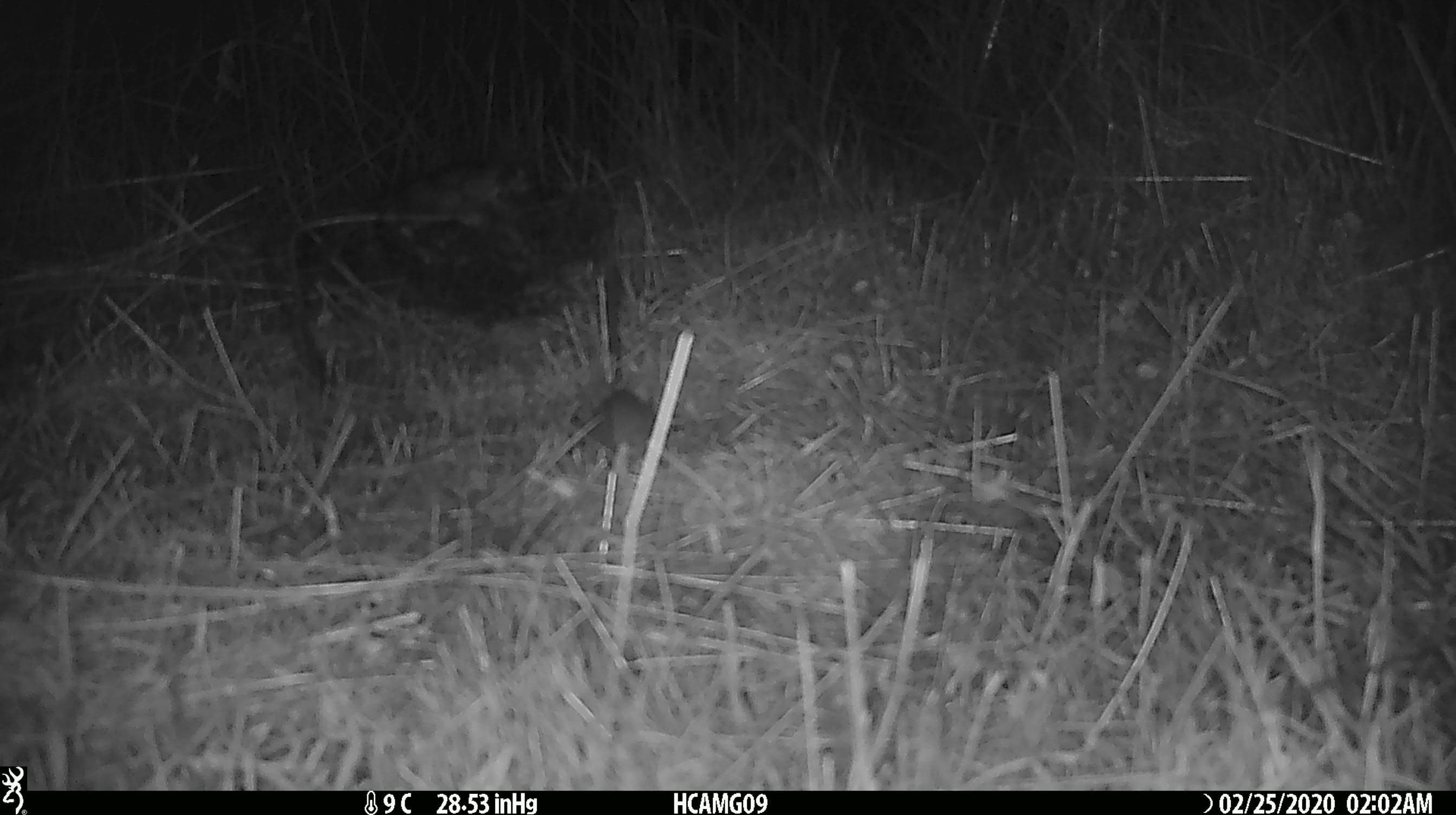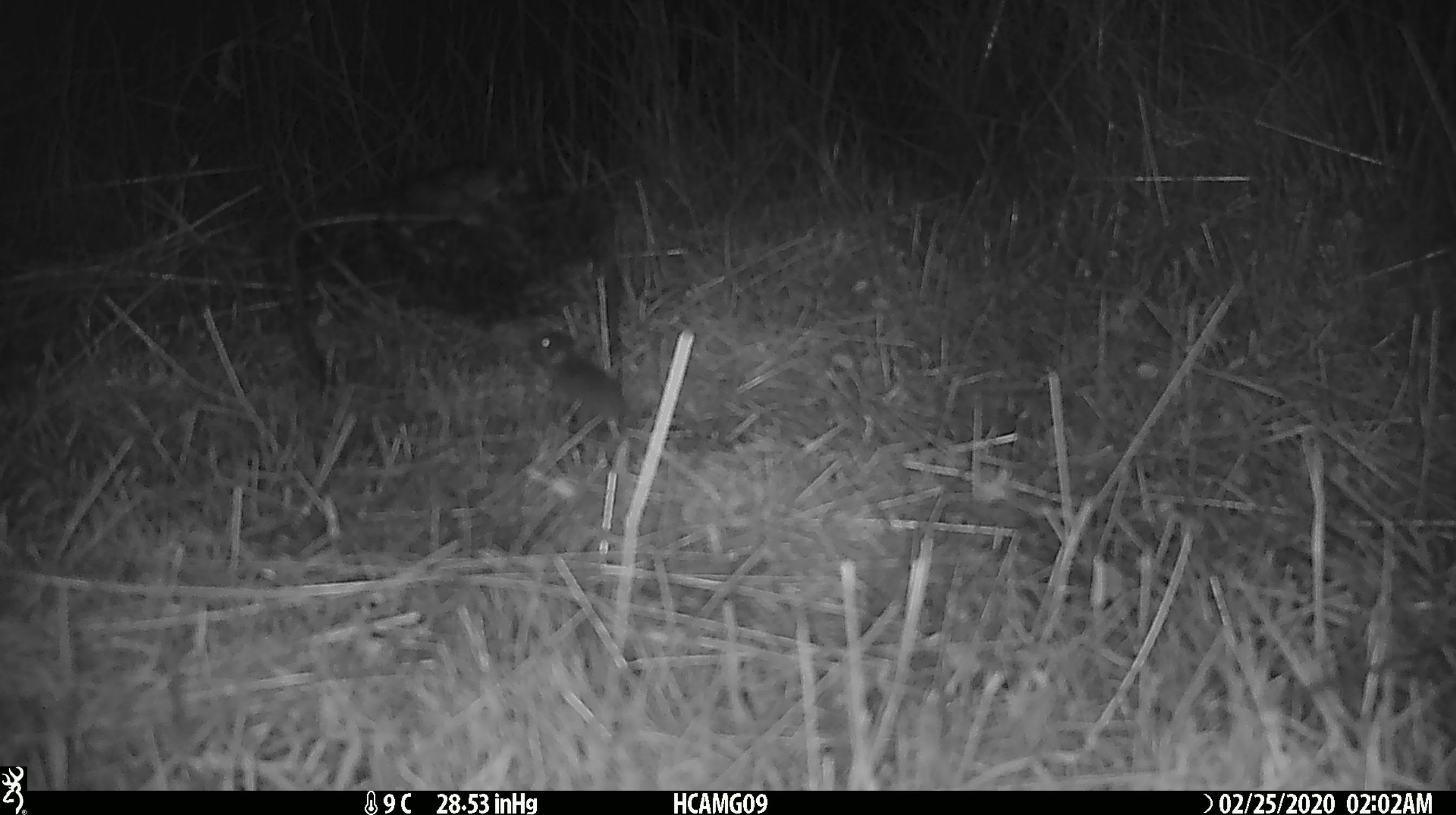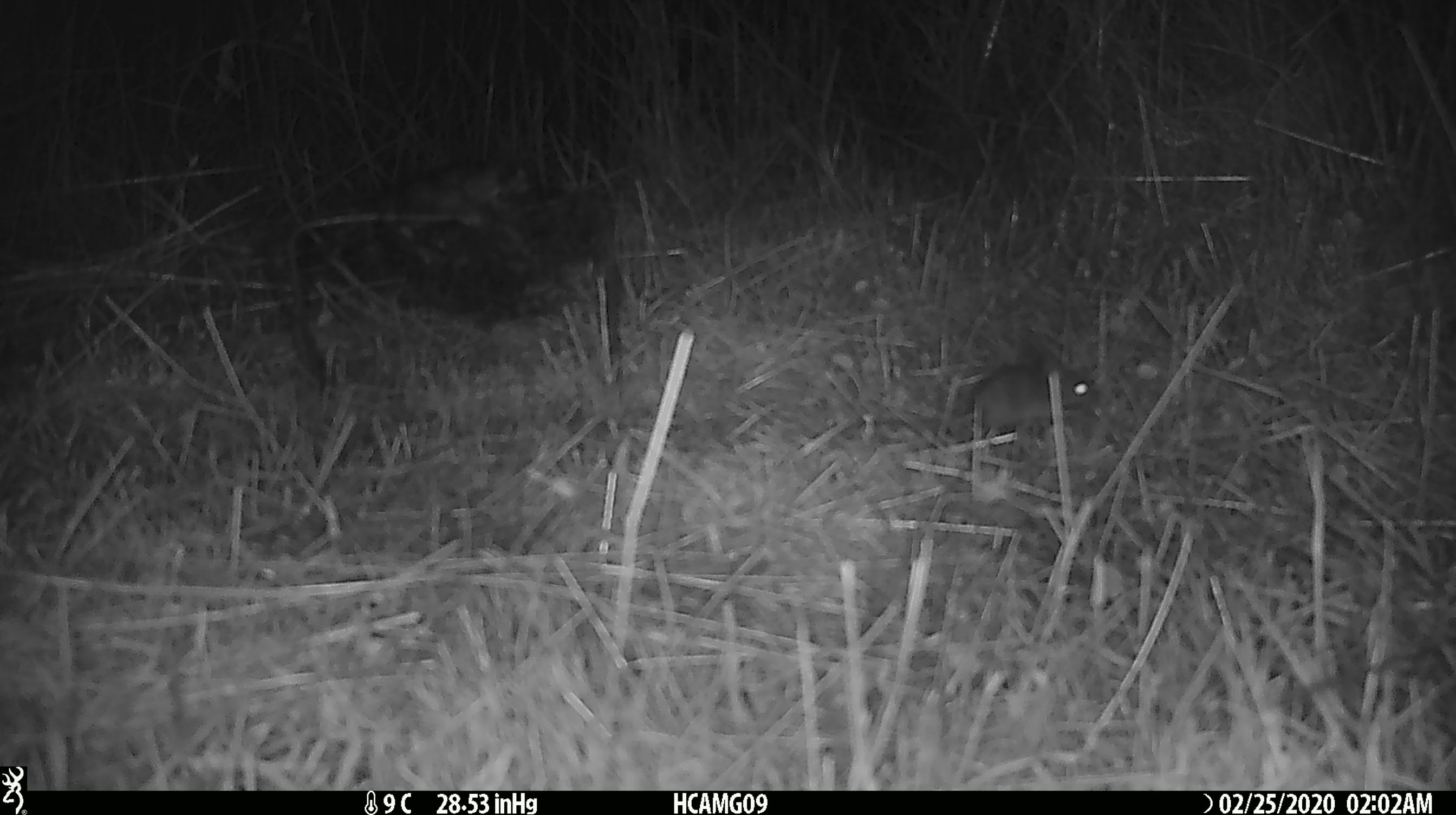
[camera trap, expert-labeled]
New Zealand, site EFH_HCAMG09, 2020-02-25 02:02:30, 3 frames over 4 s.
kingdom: Animalia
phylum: Chordata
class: Mammalia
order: Rodentia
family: Muridae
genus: Mus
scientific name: Mus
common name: mouse